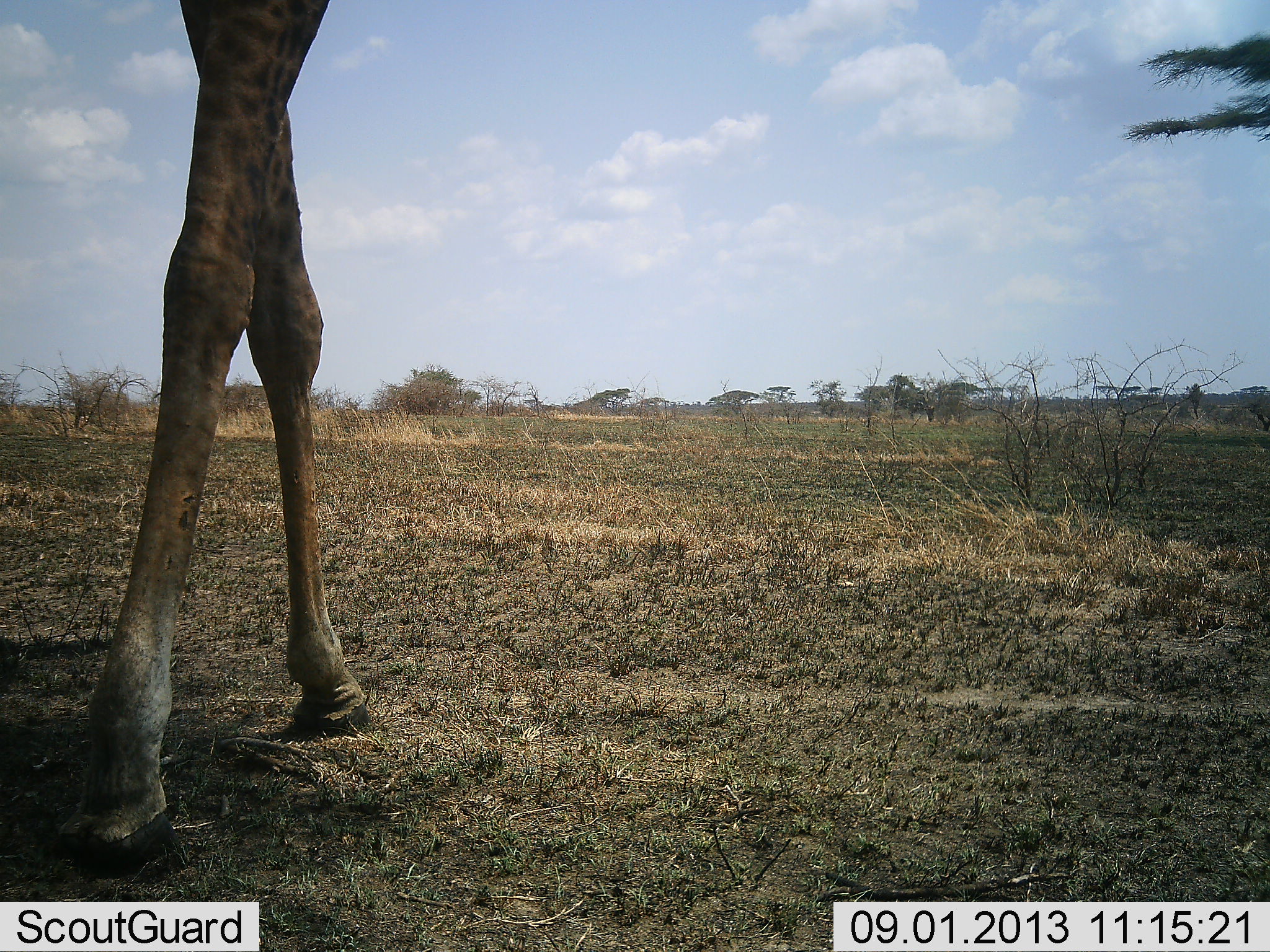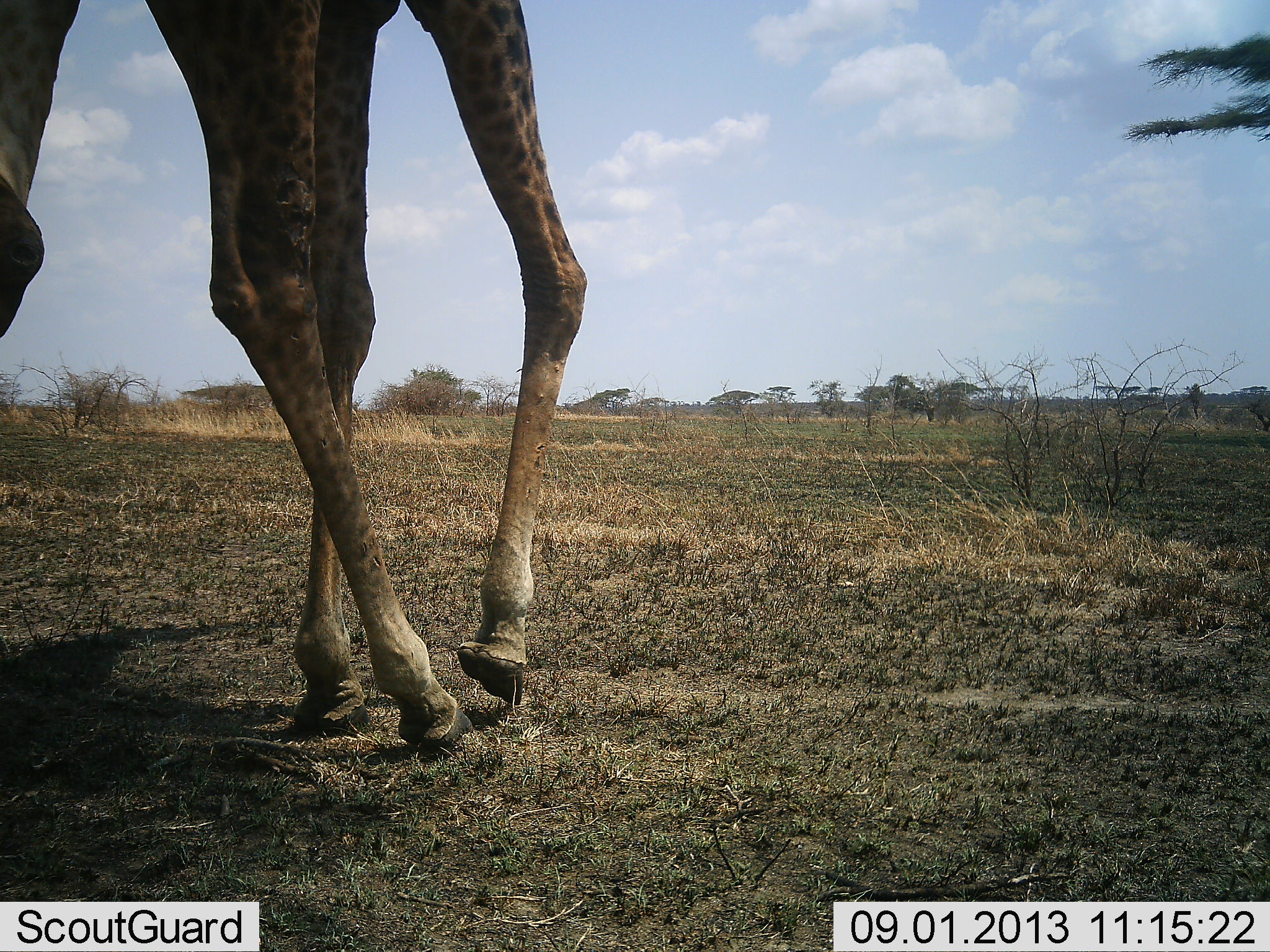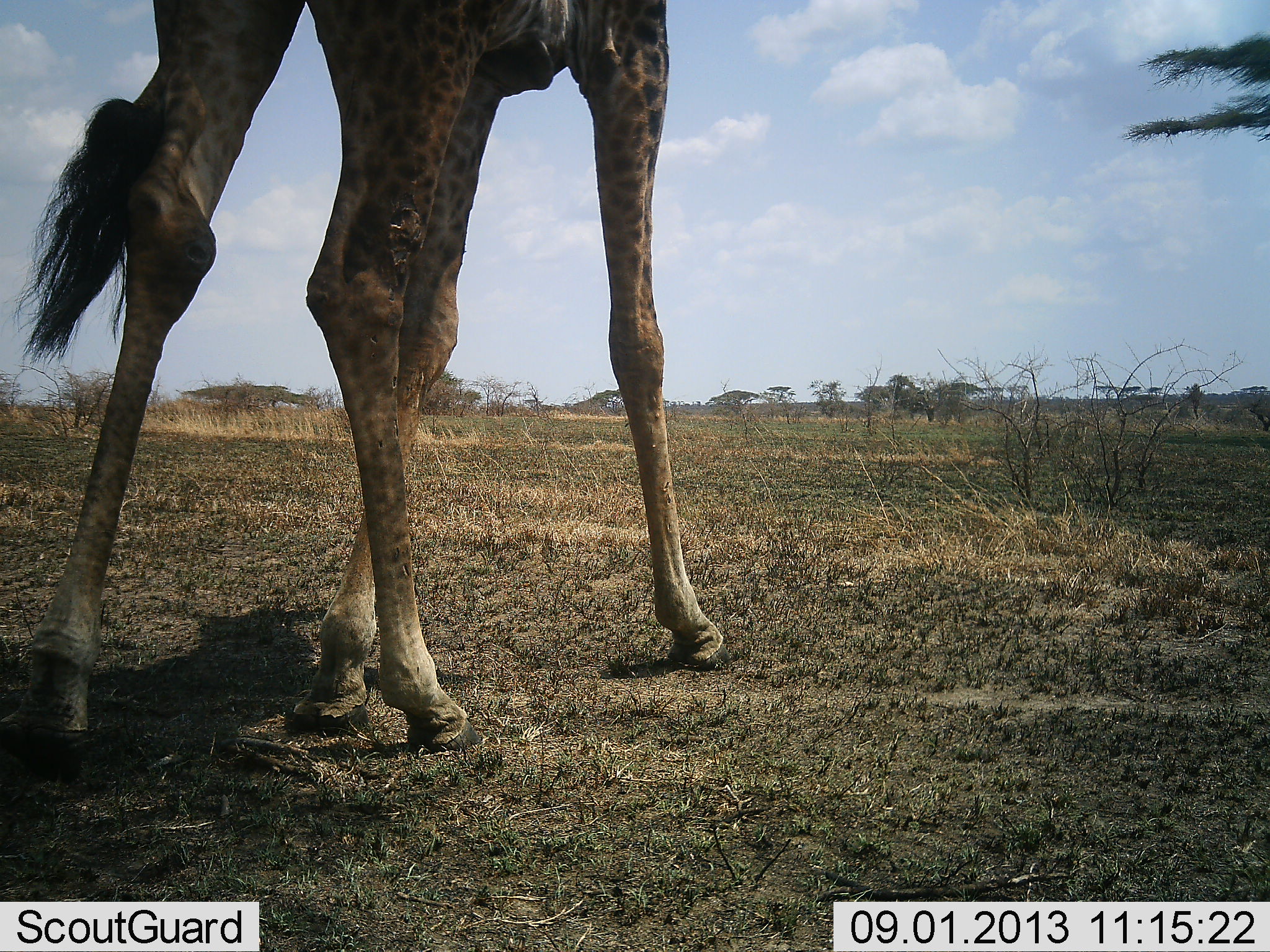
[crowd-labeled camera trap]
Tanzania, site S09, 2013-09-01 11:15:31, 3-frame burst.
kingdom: Animalia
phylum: Chordata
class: Mammalia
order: Artiodactyla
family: Giraffidae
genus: Giraffa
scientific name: Giraffa camelopardalis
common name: giraffe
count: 1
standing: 17%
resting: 0%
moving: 89%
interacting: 0%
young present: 0%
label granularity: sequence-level